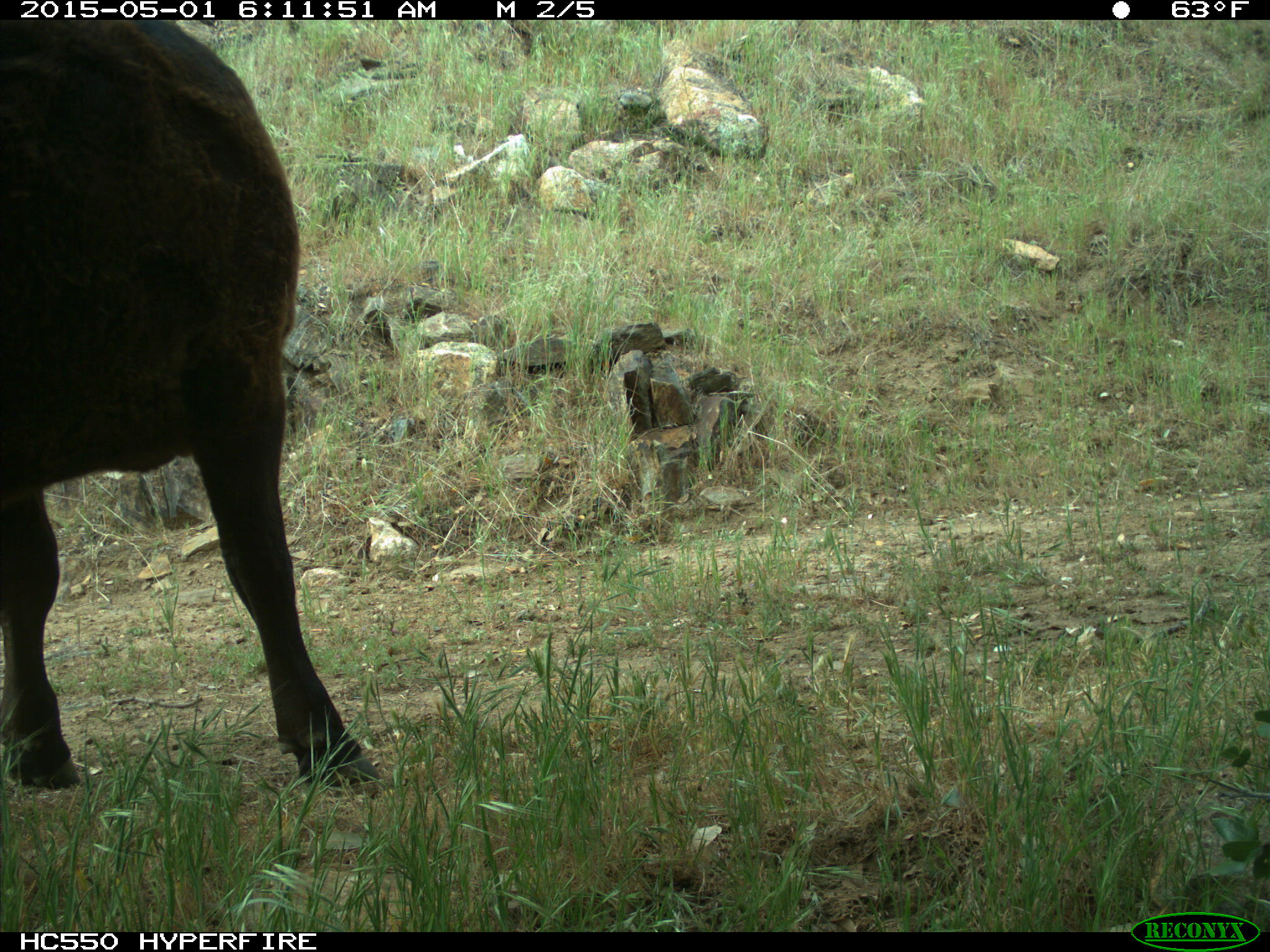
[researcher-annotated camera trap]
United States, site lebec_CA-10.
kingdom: Animalia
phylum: Chordata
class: Mammalia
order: Artiodactyla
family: Bovidae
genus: Bos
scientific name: Bos taurus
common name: domestic cow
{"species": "Bos taurus (domestic cow)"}